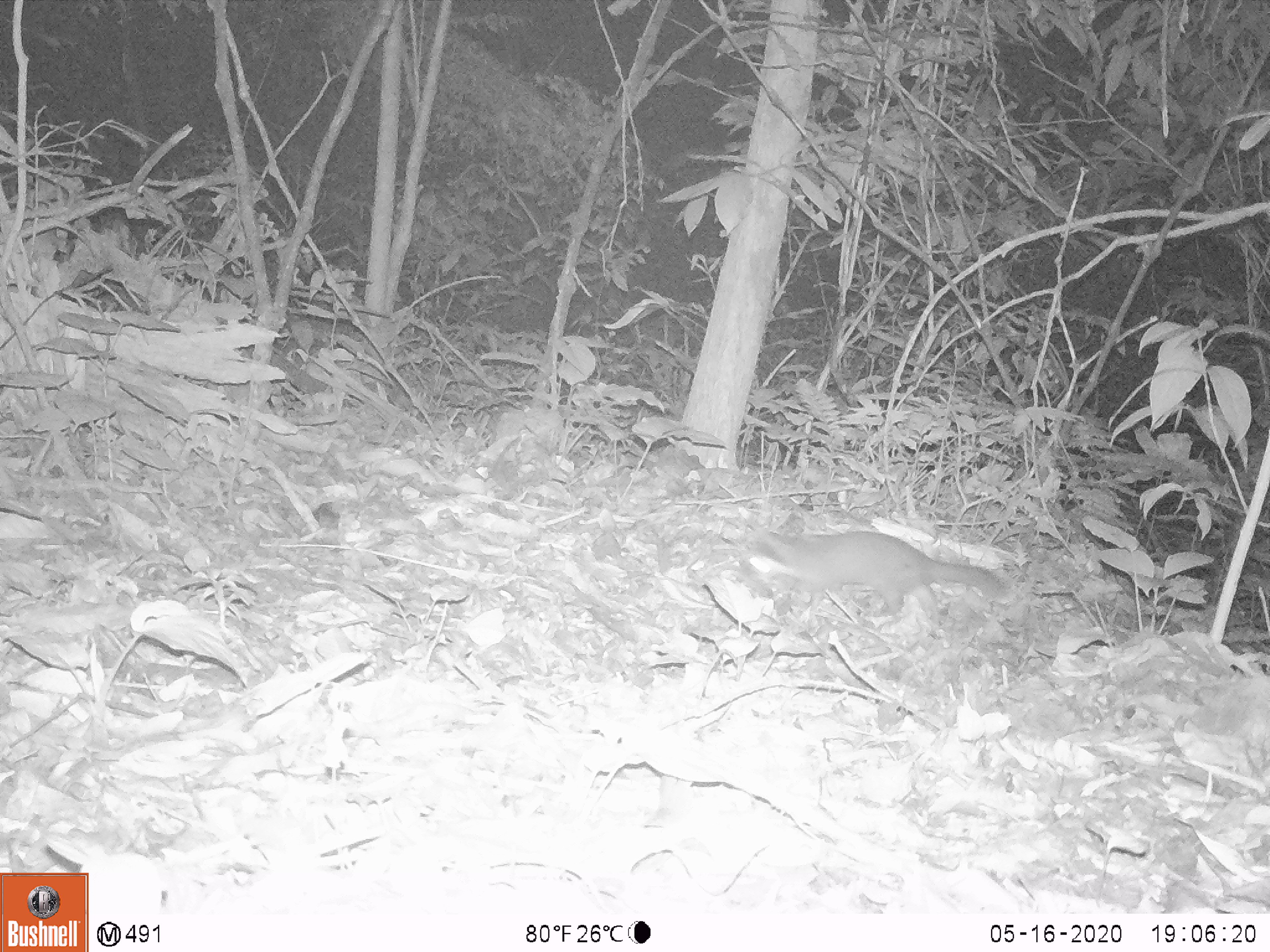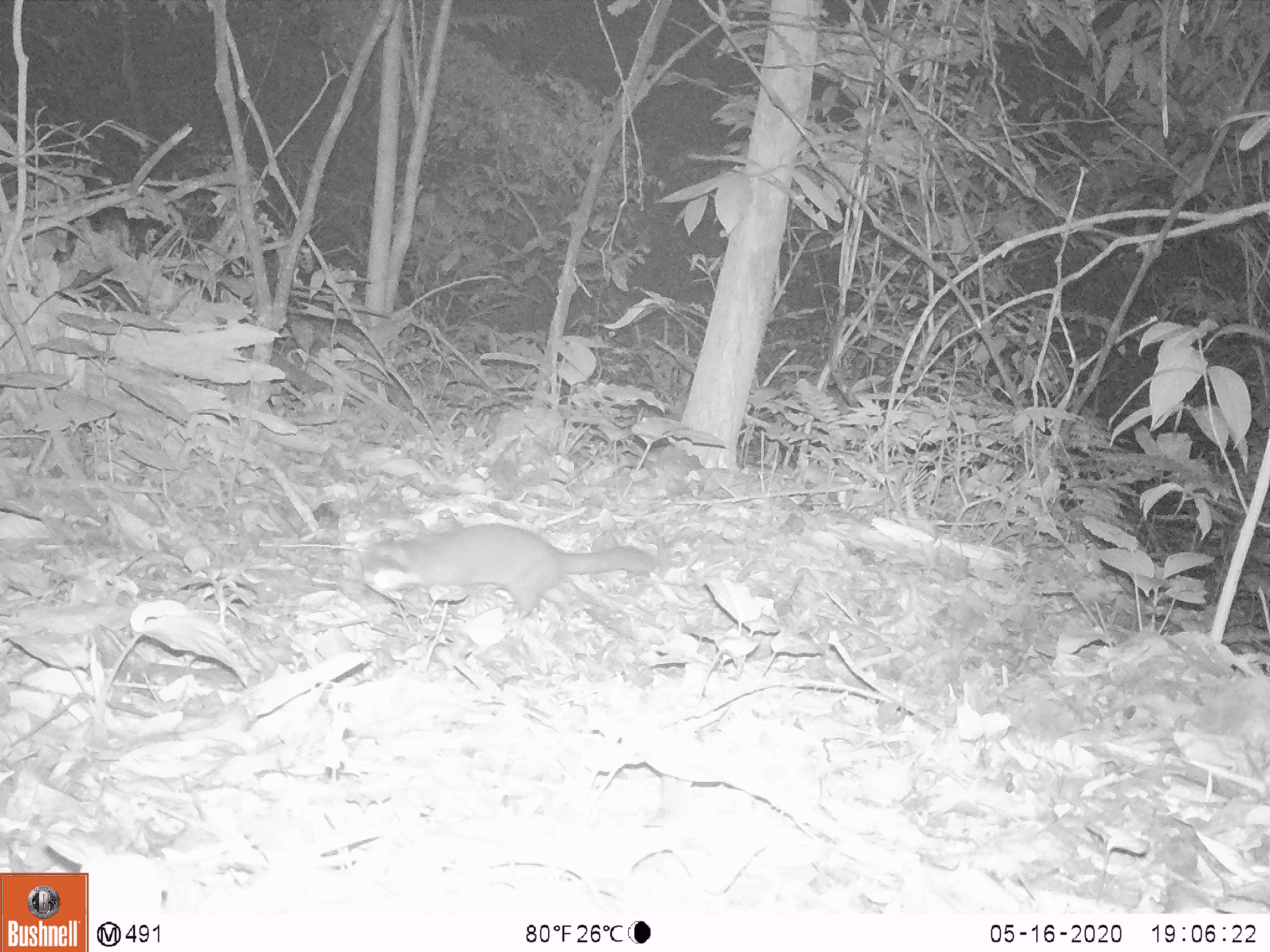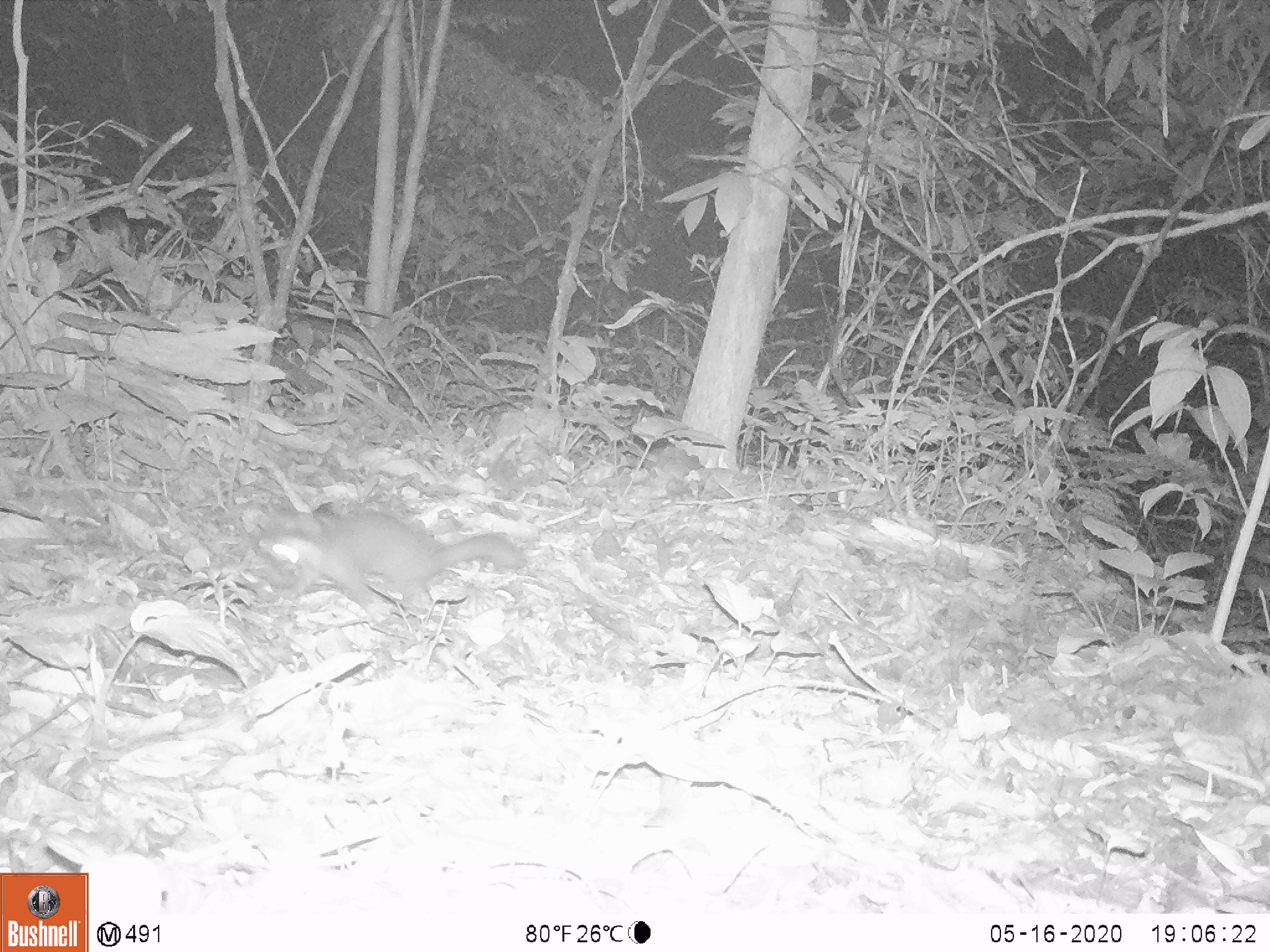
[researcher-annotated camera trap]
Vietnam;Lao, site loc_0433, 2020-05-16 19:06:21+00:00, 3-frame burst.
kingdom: Animalia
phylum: Chordata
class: Mammalia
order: Carnivora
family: Mustelidae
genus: Melogale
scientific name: Melogale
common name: ferret badger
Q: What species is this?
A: Ferret badger (Melogale).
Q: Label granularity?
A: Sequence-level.